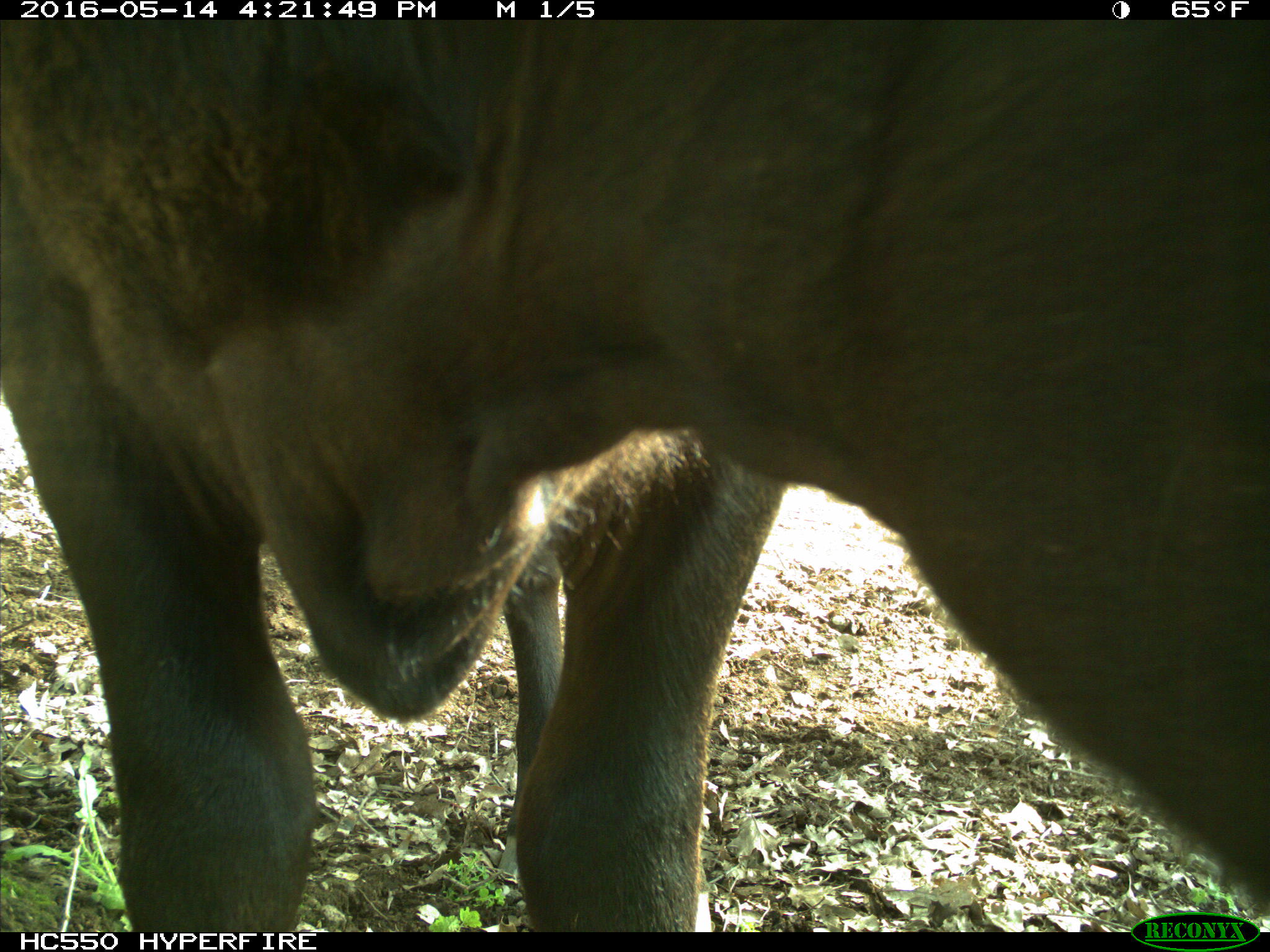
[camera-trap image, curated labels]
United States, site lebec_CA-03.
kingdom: Animalia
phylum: Chordata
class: Mammalia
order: Artiodactyla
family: Bovidae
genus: Bos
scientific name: Bos taurus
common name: domestic cow